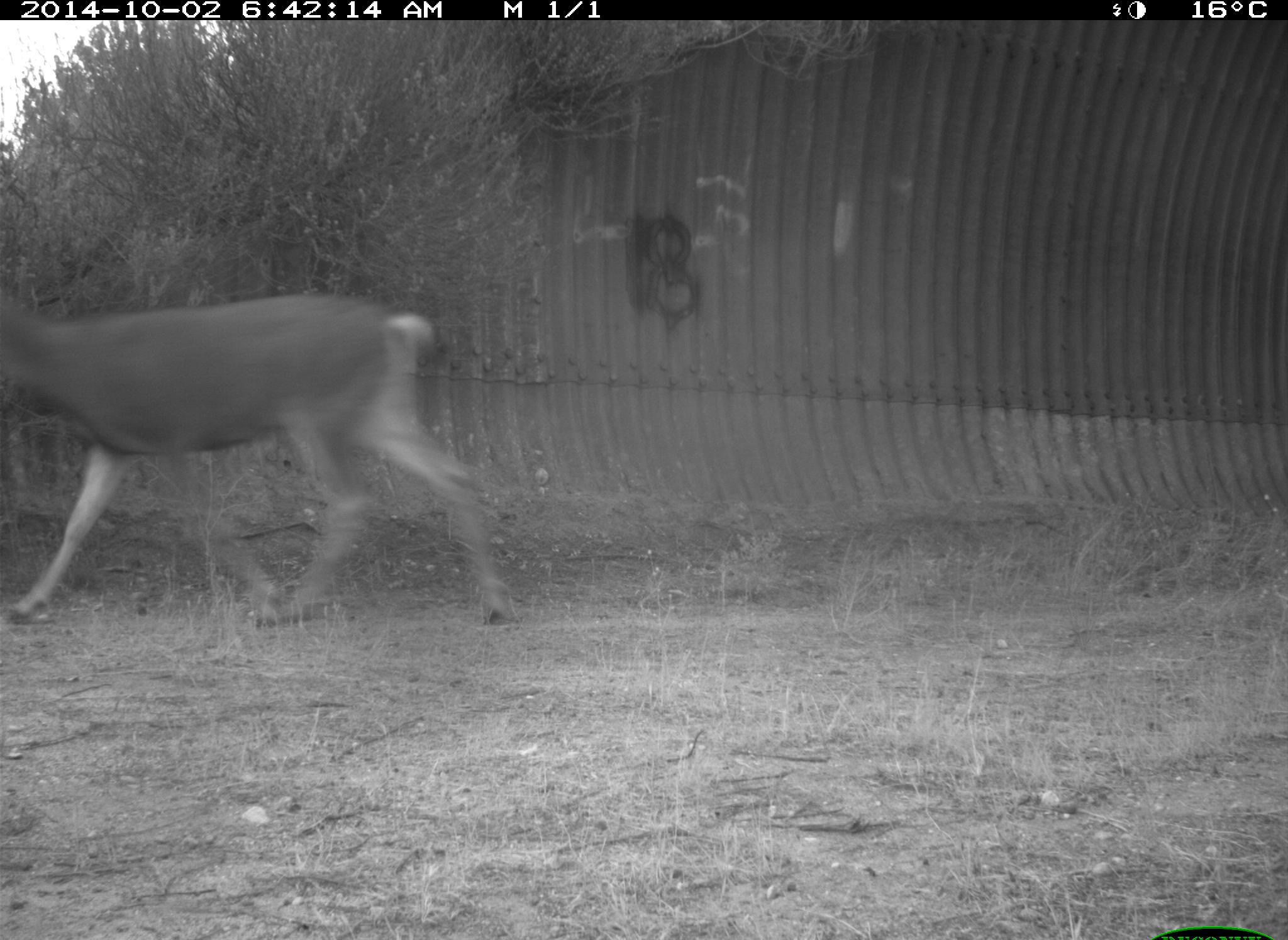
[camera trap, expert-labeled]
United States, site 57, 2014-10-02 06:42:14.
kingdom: Animalia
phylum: Chordata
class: Mammalia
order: Artiodactyla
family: Cervidae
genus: Odocoileus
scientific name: Odocoileus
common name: deer